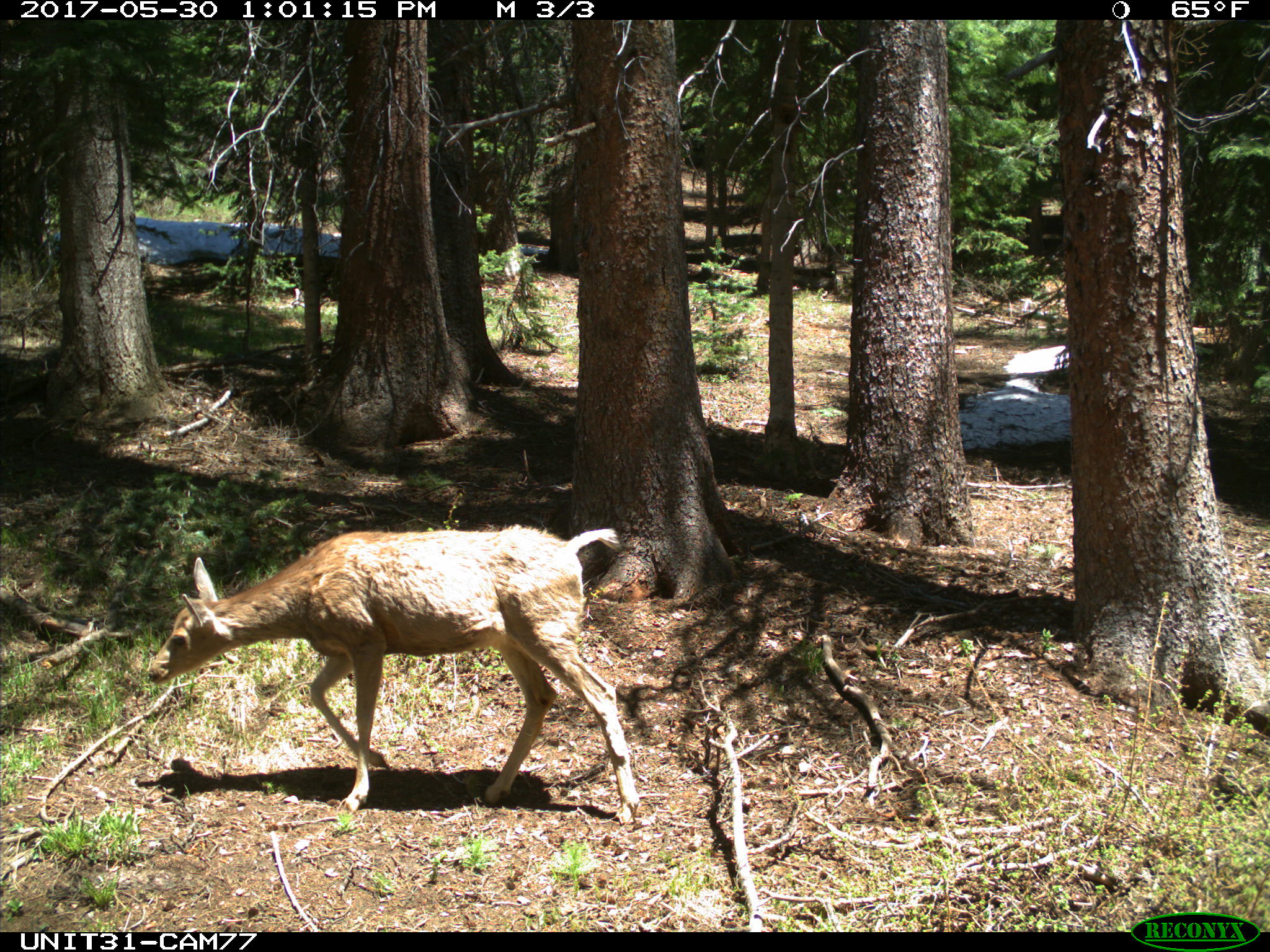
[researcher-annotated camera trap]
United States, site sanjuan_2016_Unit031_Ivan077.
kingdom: Animalia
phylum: Chordata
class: Mammalia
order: Artiodactyla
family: Cervidae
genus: Odocoileus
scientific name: Odocoileus hemionus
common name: mule deer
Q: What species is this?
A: Odocoileus hemionus (mule deer).